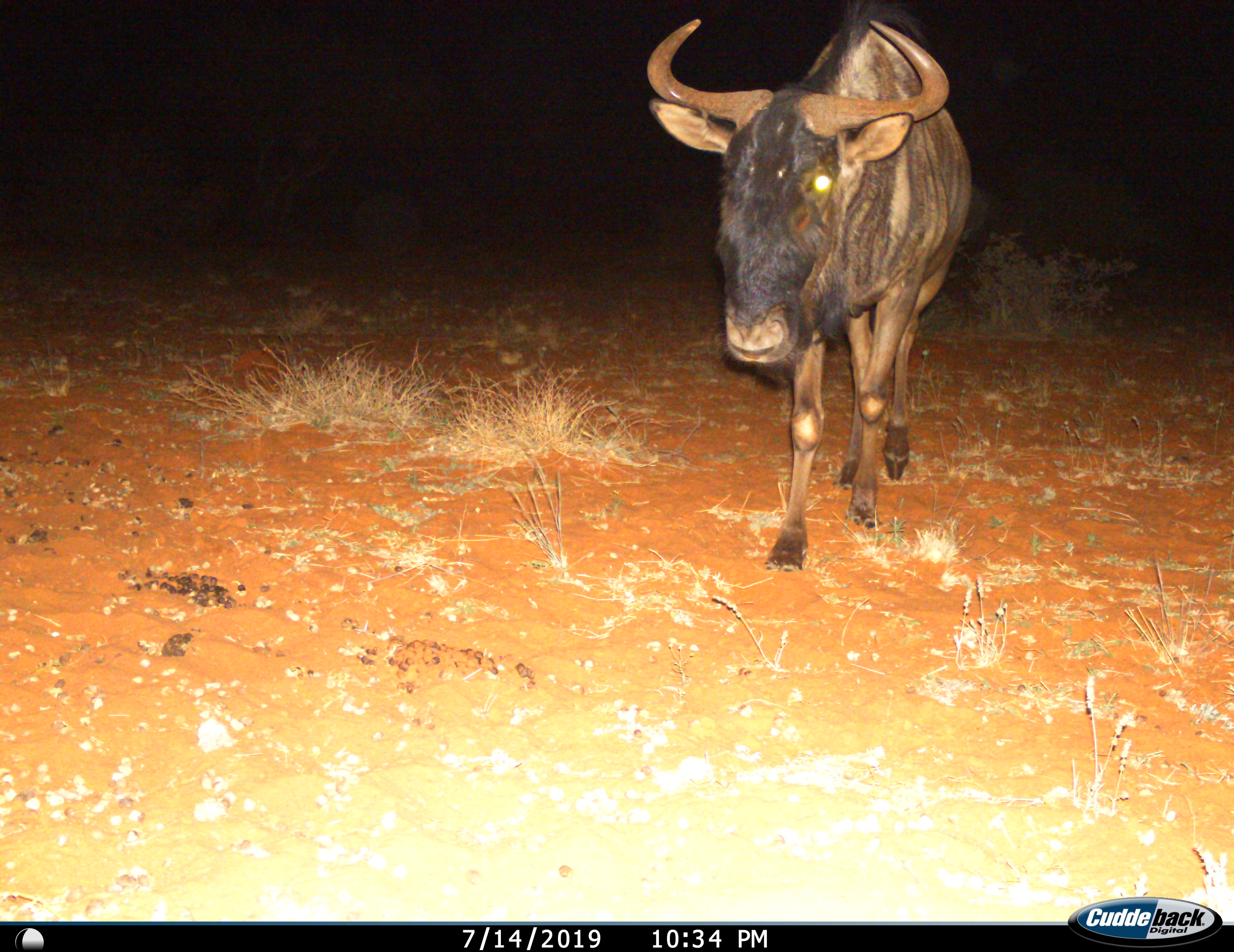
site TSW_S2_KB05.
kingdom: Animalia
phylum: Chordata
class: Mammalia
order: Artiodactyla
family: Bovidae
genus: Connochaetes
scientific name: Connochaetes taurinus taurinus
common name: blue wildebeest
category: wildebeestblue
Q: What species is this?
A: Wildebeestblue (blue wildebeest) (Connochaetes taurinus taurinus).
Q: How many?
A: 1.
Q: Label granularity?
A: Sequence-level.